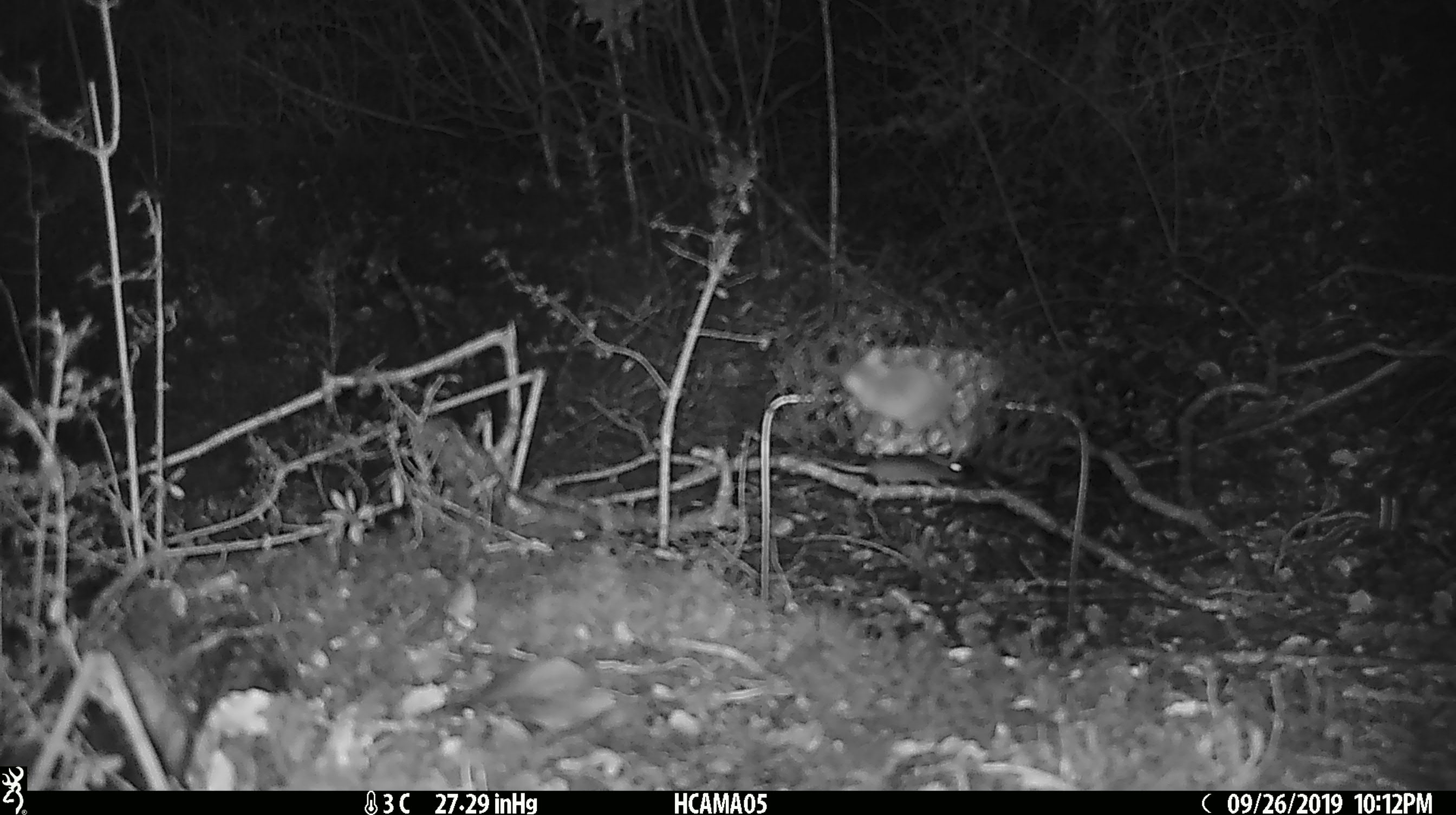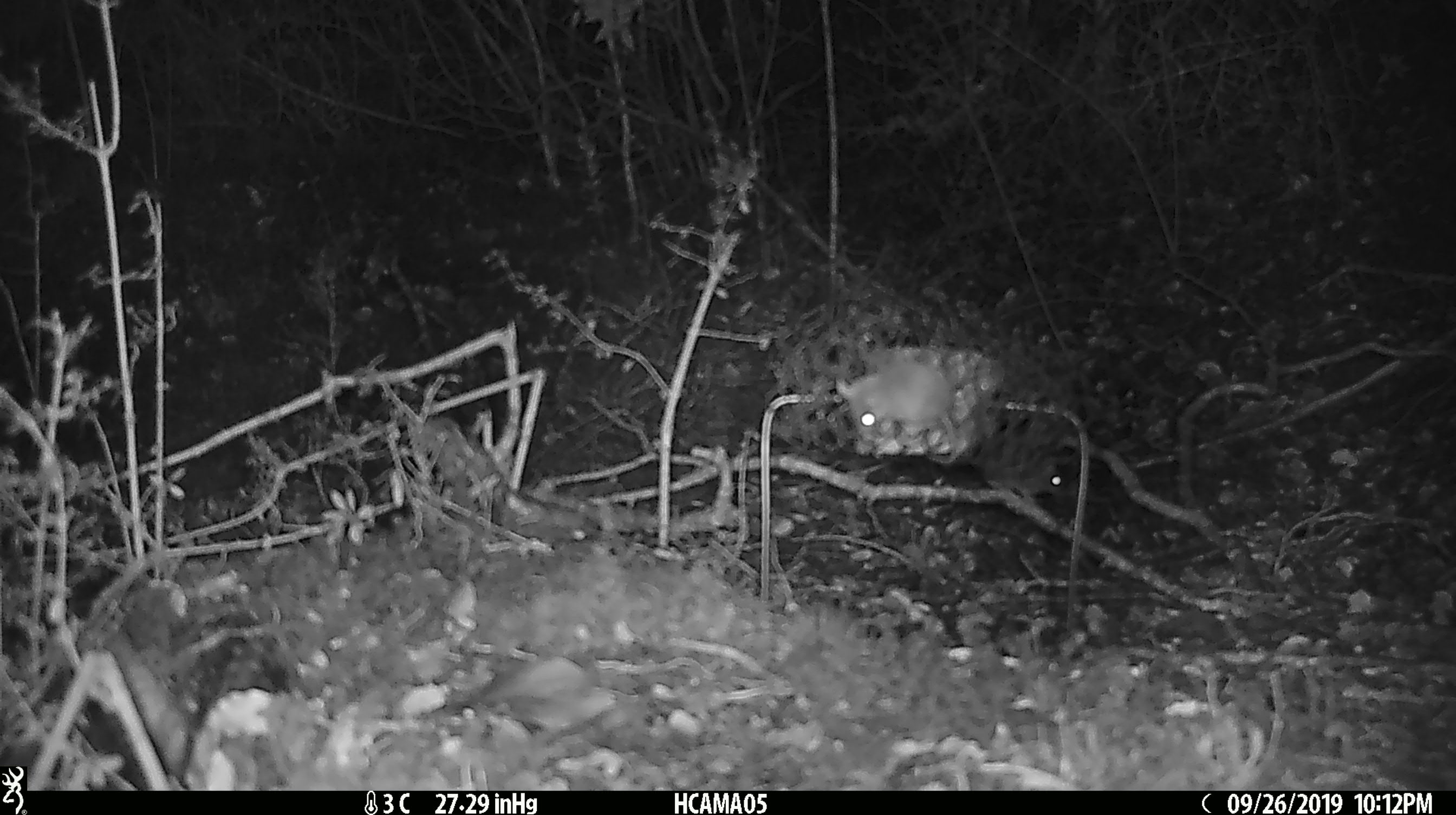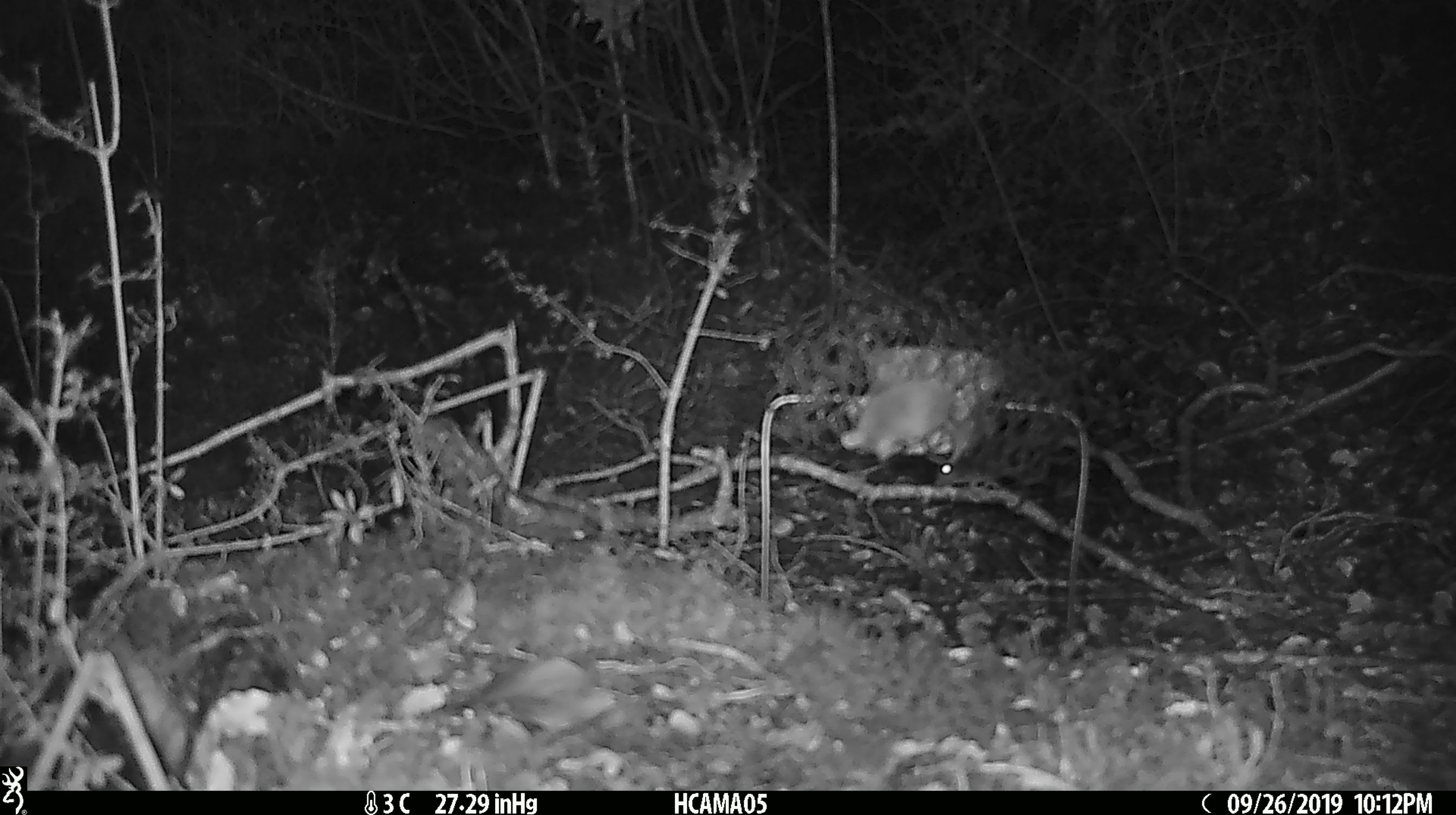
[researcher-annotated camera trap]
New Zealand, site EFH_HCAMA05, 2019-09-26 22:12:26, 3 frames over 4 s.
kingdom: Animalia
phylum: Chordata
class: Mammalia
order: Rodentia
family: Muridae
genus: Mus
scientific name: Mus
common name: mouse